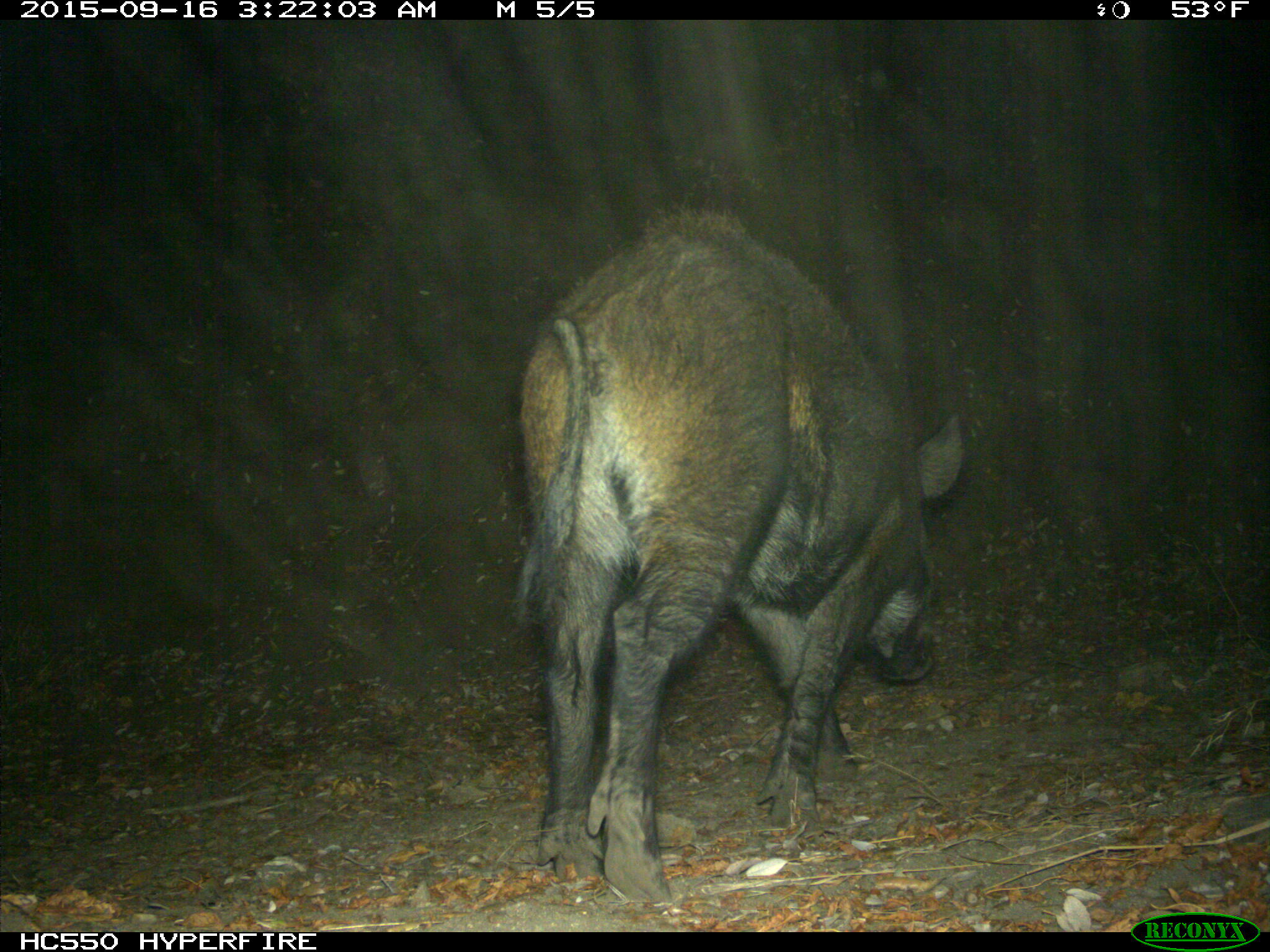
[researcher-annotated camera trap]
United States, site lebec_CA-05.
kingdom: Animalia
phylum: Chordata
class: Mammalia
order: Artiodactyla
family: Suidae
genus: Sus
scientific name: Sus scrofa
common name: wild boar